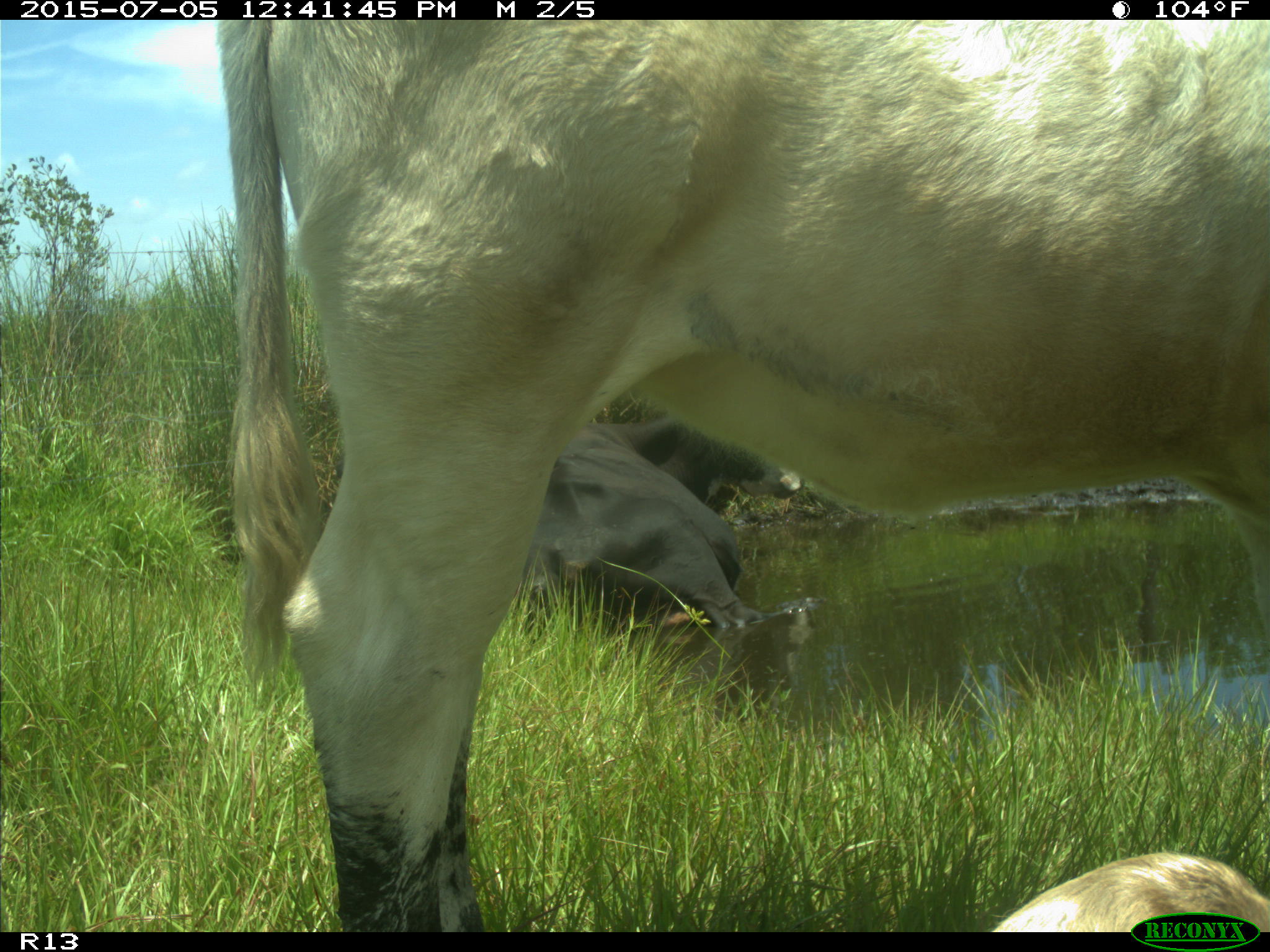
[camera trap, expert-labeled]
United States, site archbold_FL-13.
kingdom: Animalia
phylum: Chordata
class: Mammalia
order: Artiodactyla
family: Bovidae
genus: Bos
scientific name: Bos taurus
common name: domestic cow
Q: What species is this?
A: Bos taurus (domestic cow).